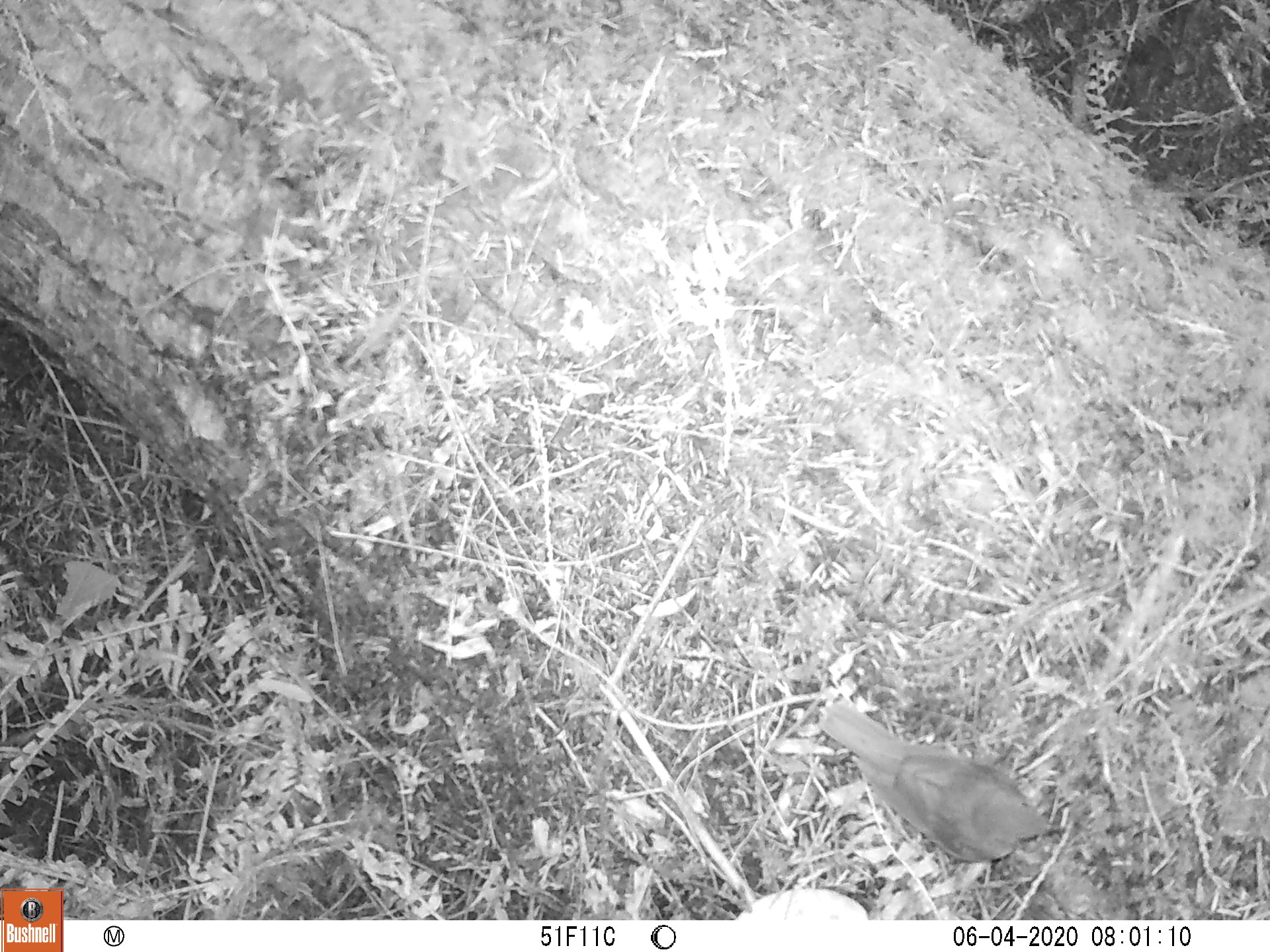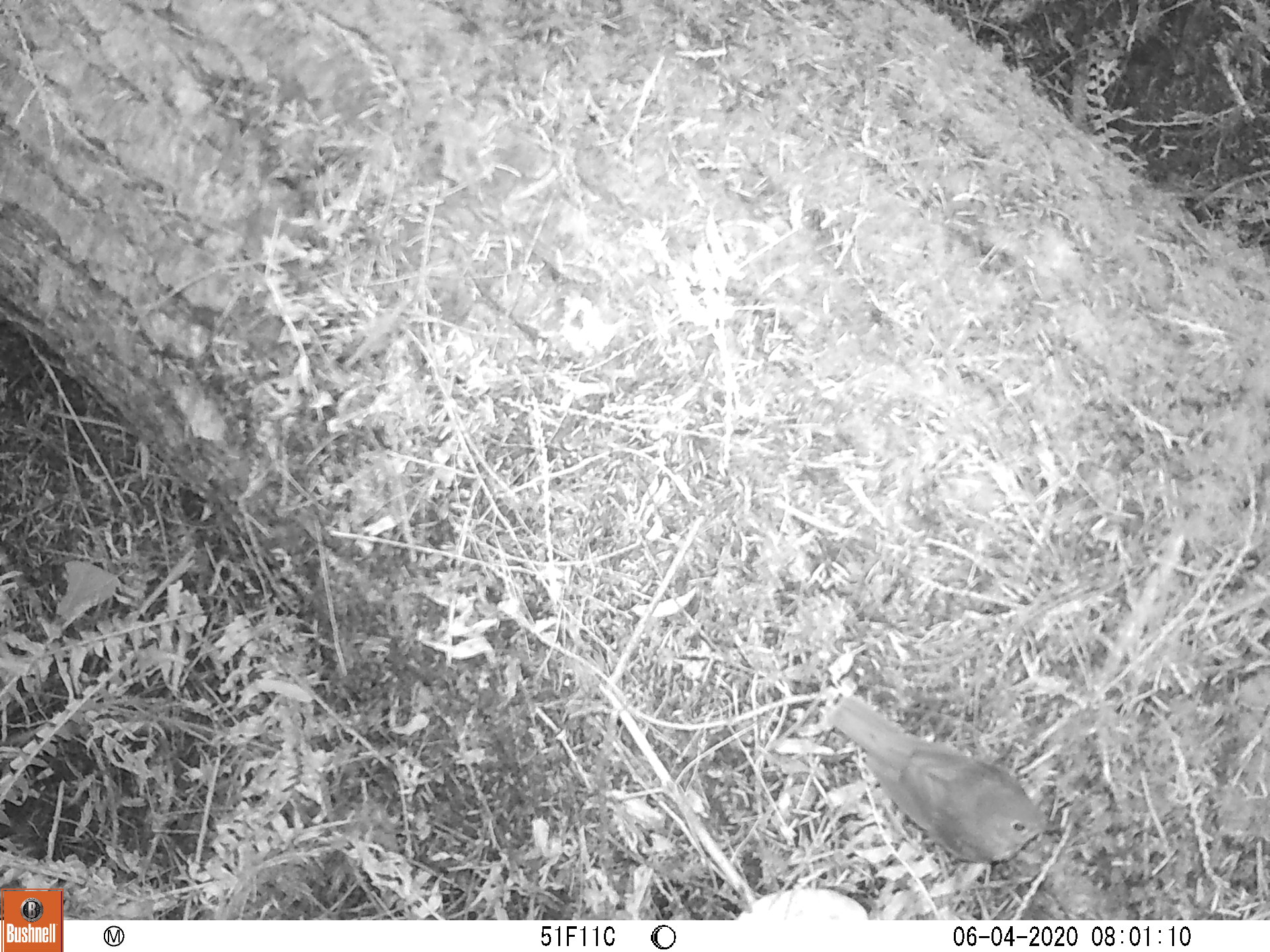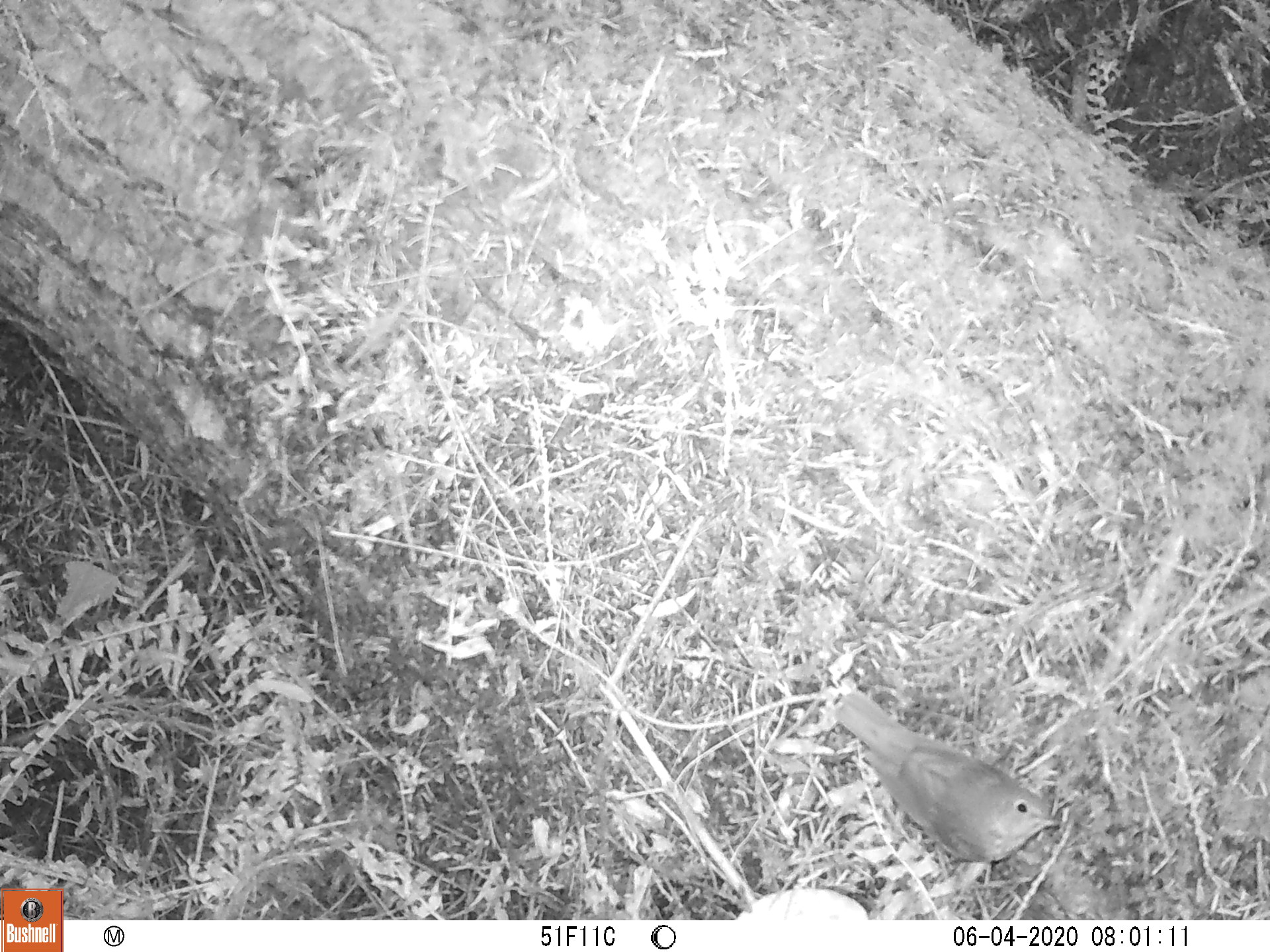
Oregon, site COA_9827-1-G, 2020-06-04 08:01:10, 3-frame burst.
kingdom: Animalia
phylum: Chordata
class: Aves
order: Passeriformes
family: Turdidae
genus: Catharus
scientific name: Catharus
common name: brown thrushes and nightingale-thrushes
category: catharus species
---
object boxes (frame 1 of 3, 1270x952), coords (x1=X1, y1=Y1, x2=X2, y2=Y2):
catharus species: (x1=795, y1=681, x2=1076, y2=878)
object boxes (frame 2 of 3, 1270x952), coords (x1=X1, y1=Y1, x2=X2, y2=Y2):
catharus species: (x1=814, y1=681, x2=1086, y2=895)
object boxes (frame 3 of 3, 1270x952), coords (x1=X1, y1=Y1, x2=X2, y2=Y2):
catharus species: (x1=812, y1=672, x2=1083, y2=904)